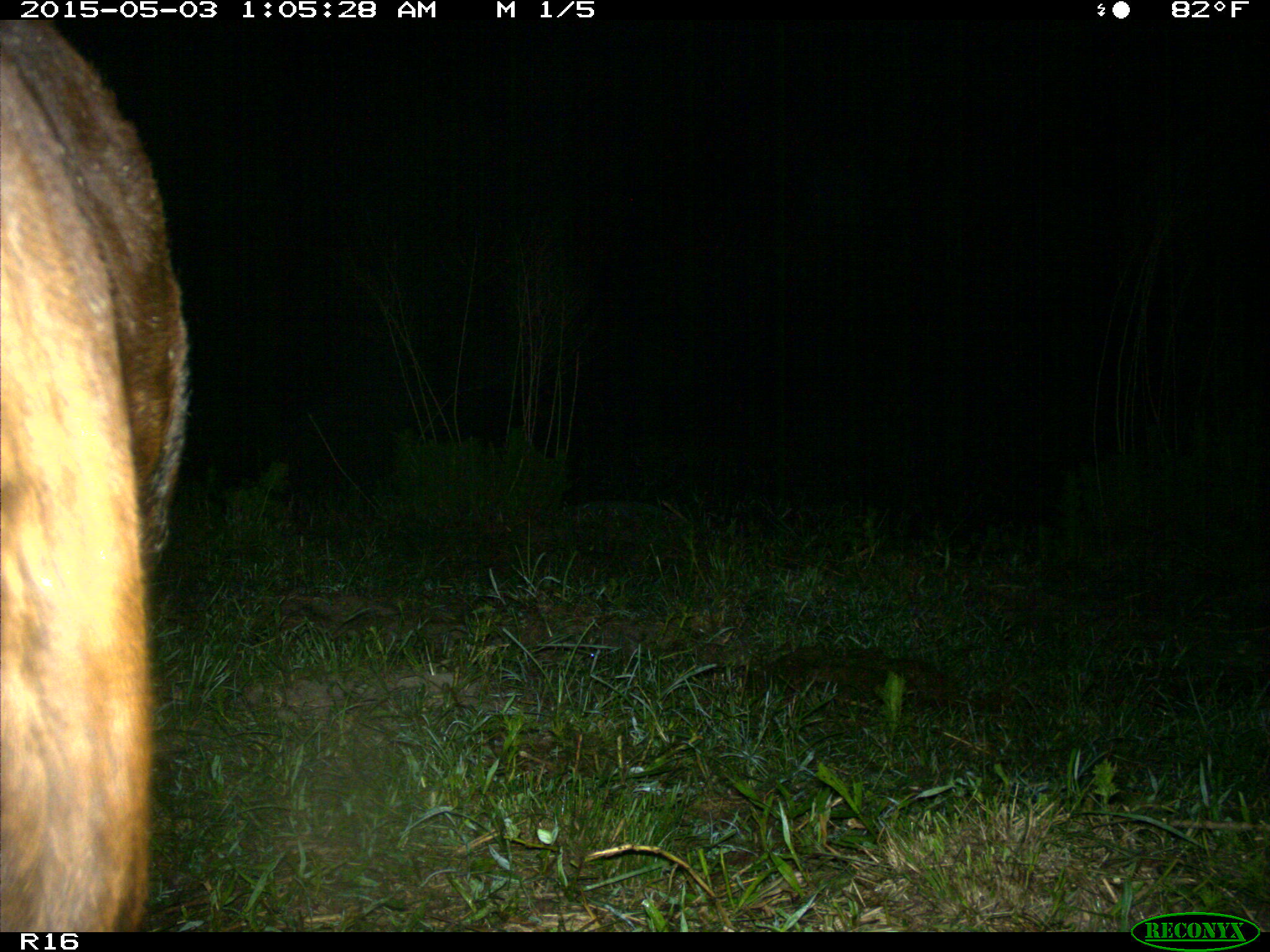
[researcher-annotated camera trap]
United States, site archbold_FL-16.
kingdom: Animalia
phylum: Chordata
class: Mammalia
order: Artiodactyla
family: Bovidae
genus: Bos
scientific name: Bos taurus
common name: domestic cow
Bos taurus (domestic cow).